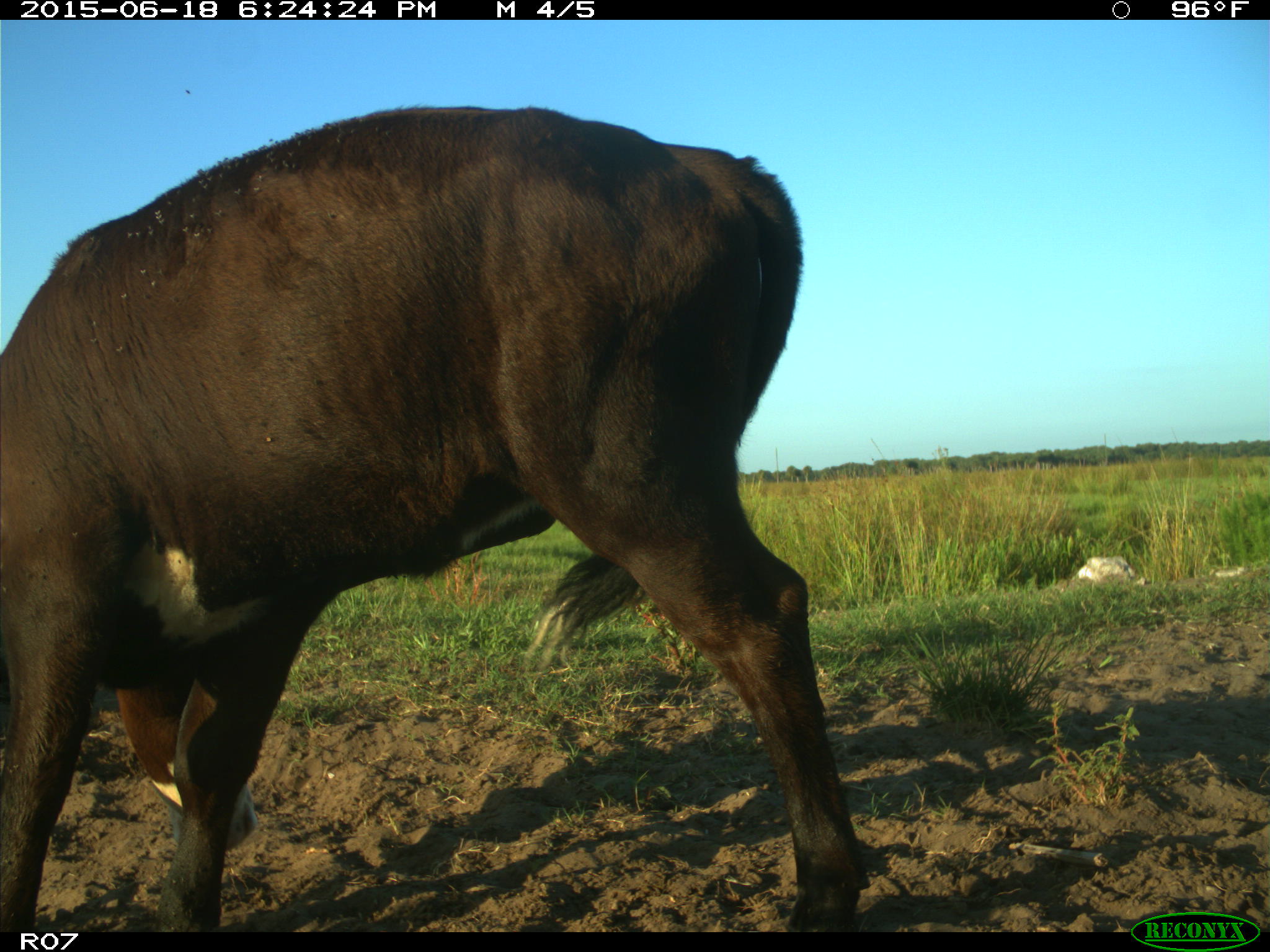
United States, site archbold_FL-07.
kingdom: Animalia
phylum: Chordata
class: Mammalia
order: Artiodactyla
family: Bovidae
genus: Bos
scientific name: Bos taurus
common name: domestic cow